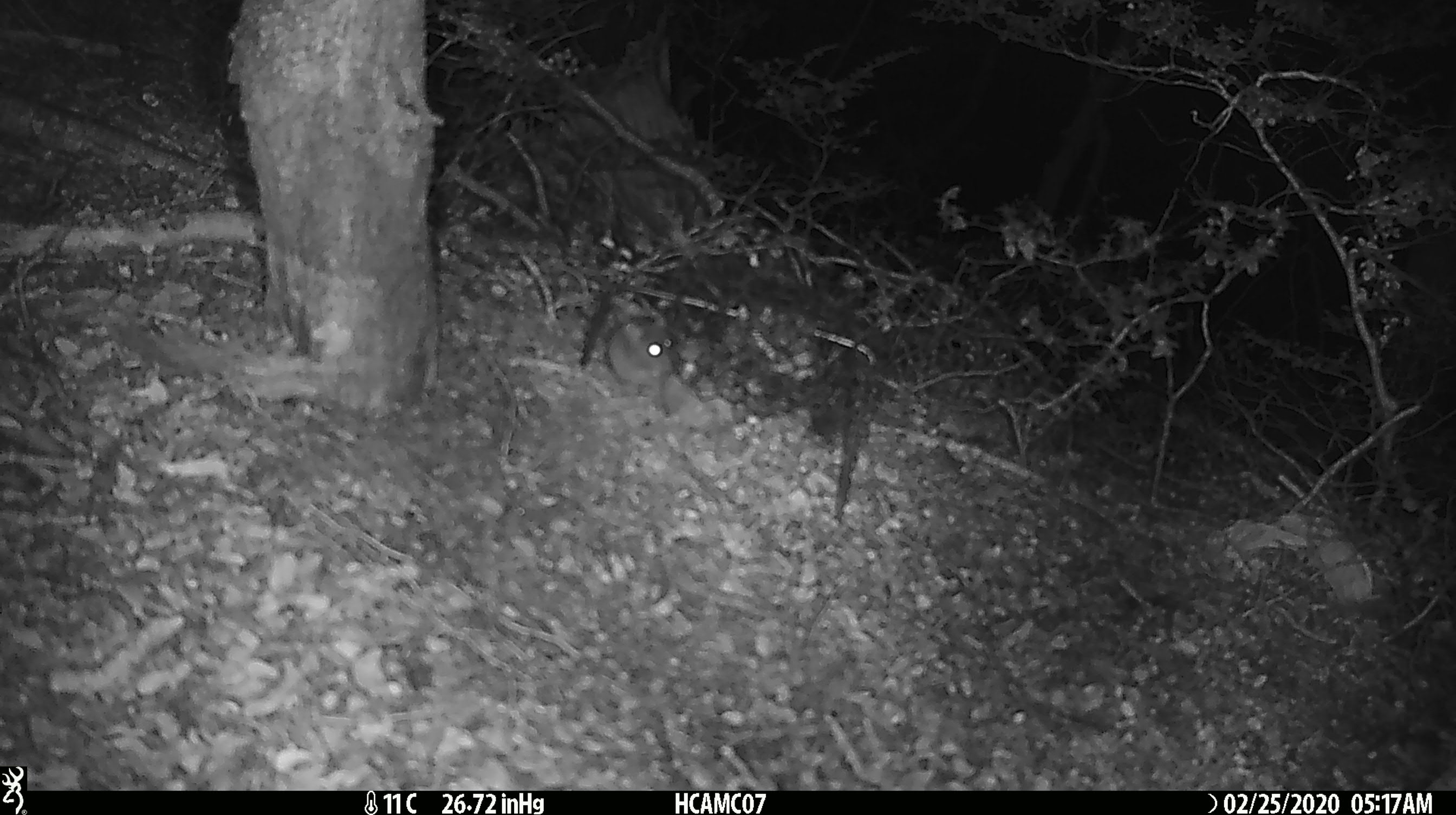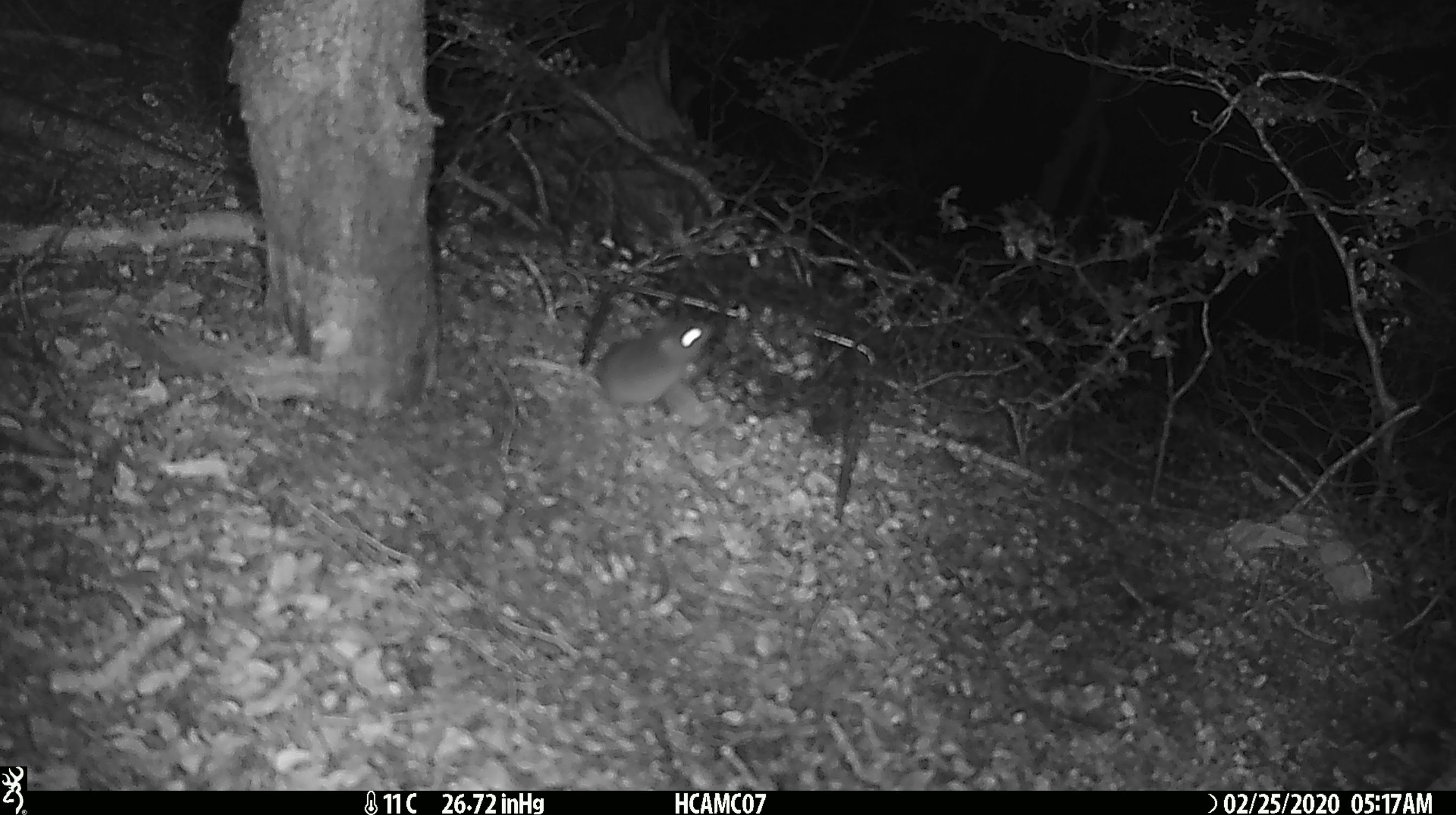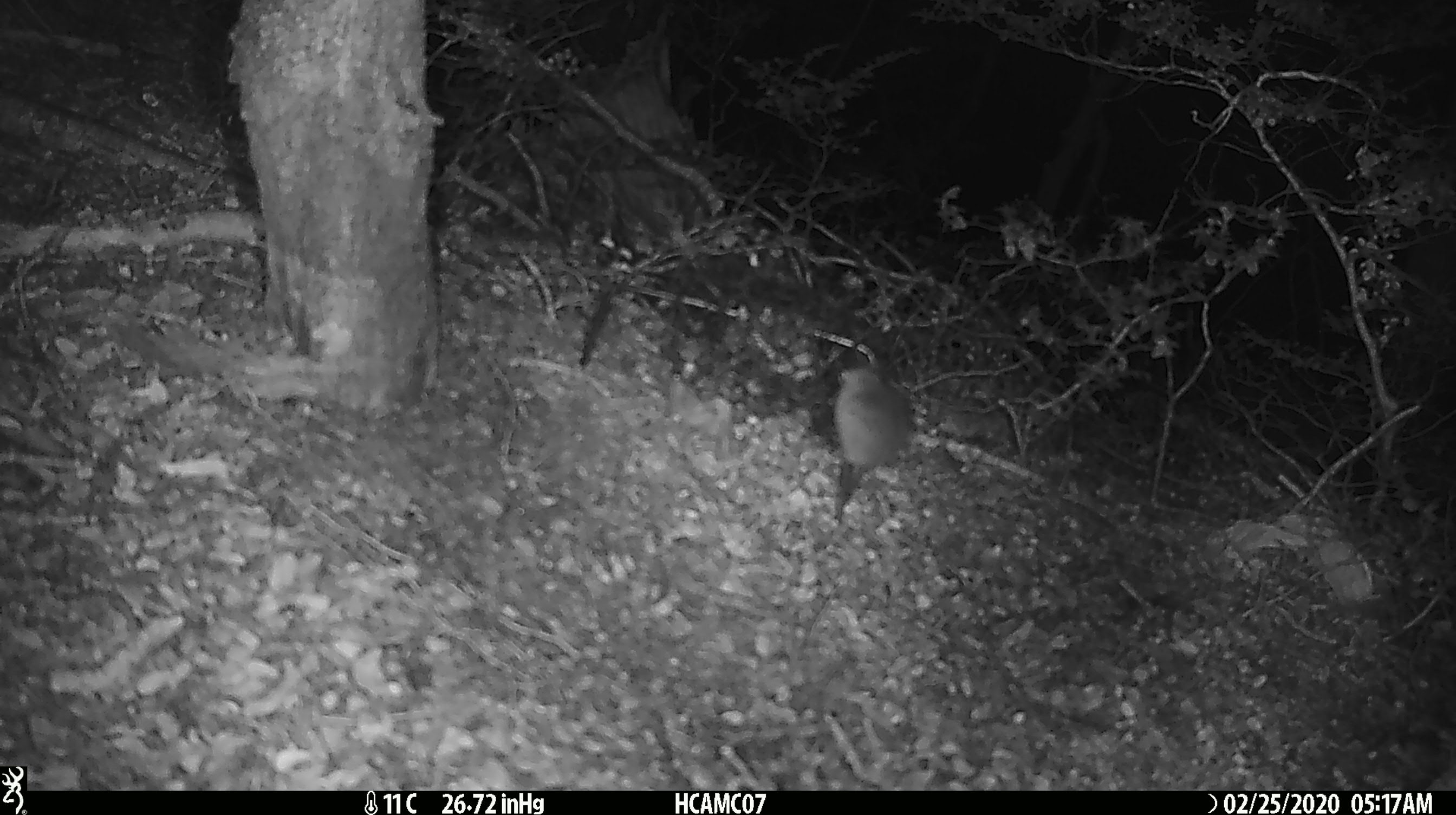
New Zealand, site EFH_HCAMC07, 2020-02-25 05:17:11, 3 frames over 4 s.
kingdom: Animalia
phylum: Chordata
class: Mammalia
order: Rodentia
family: Muridae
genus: Mus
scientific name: Mus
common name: mouse